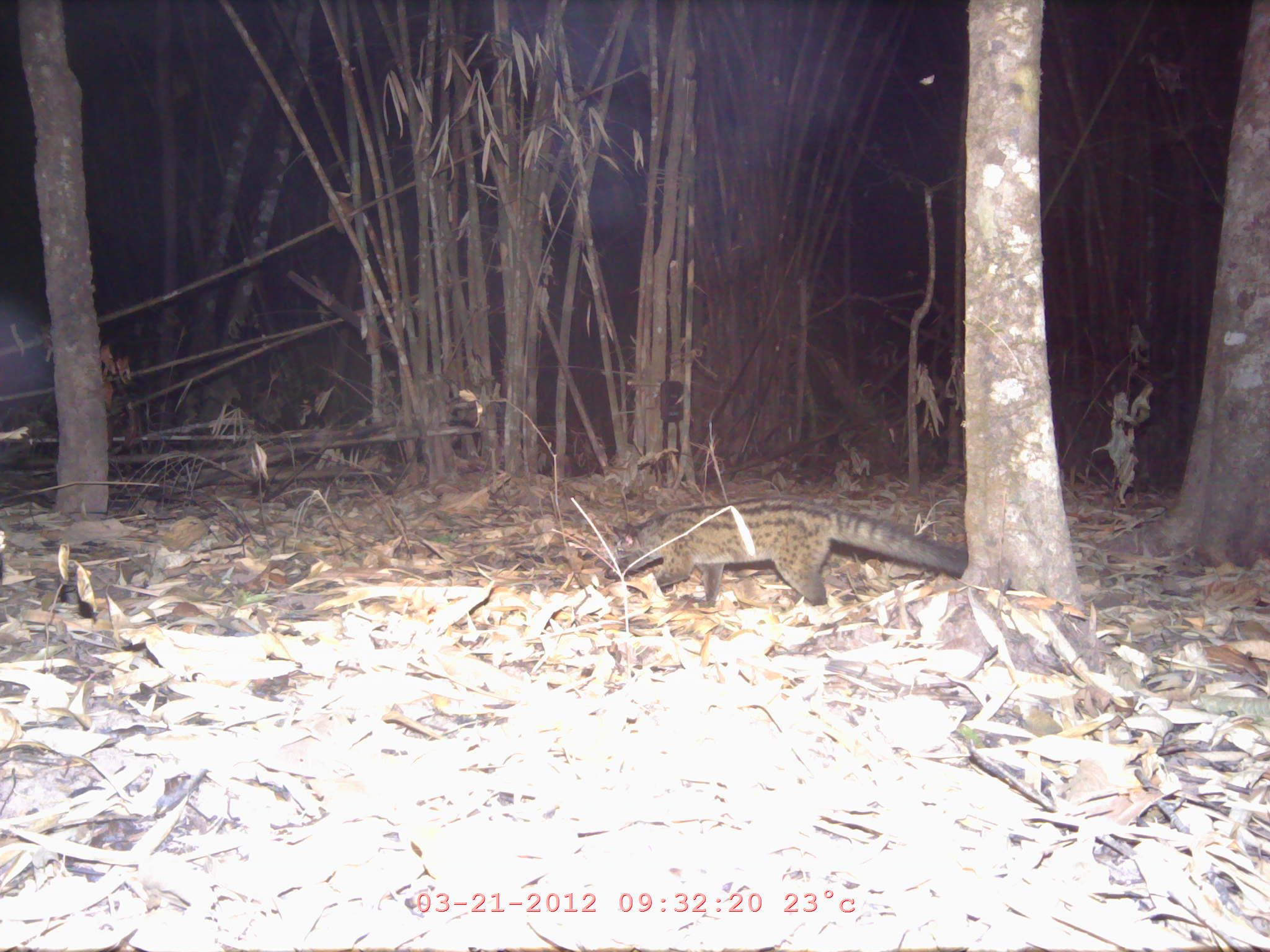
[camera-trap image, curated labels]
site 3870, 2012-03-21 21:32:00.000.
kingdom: Animalia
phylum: Chordata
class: Mammalia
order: Carnivora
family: Viverridae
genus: Paradoxurus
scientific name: Paradoxurus hermaphroditus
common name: asian palm civet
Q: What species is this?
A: Paradoxurus hermaphroditus (asian palm civet).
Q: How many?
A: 1.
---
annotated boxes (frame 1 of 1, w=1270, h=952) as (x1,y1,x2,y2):
paradoxurus hermaphroditus: (603,494,968,607)